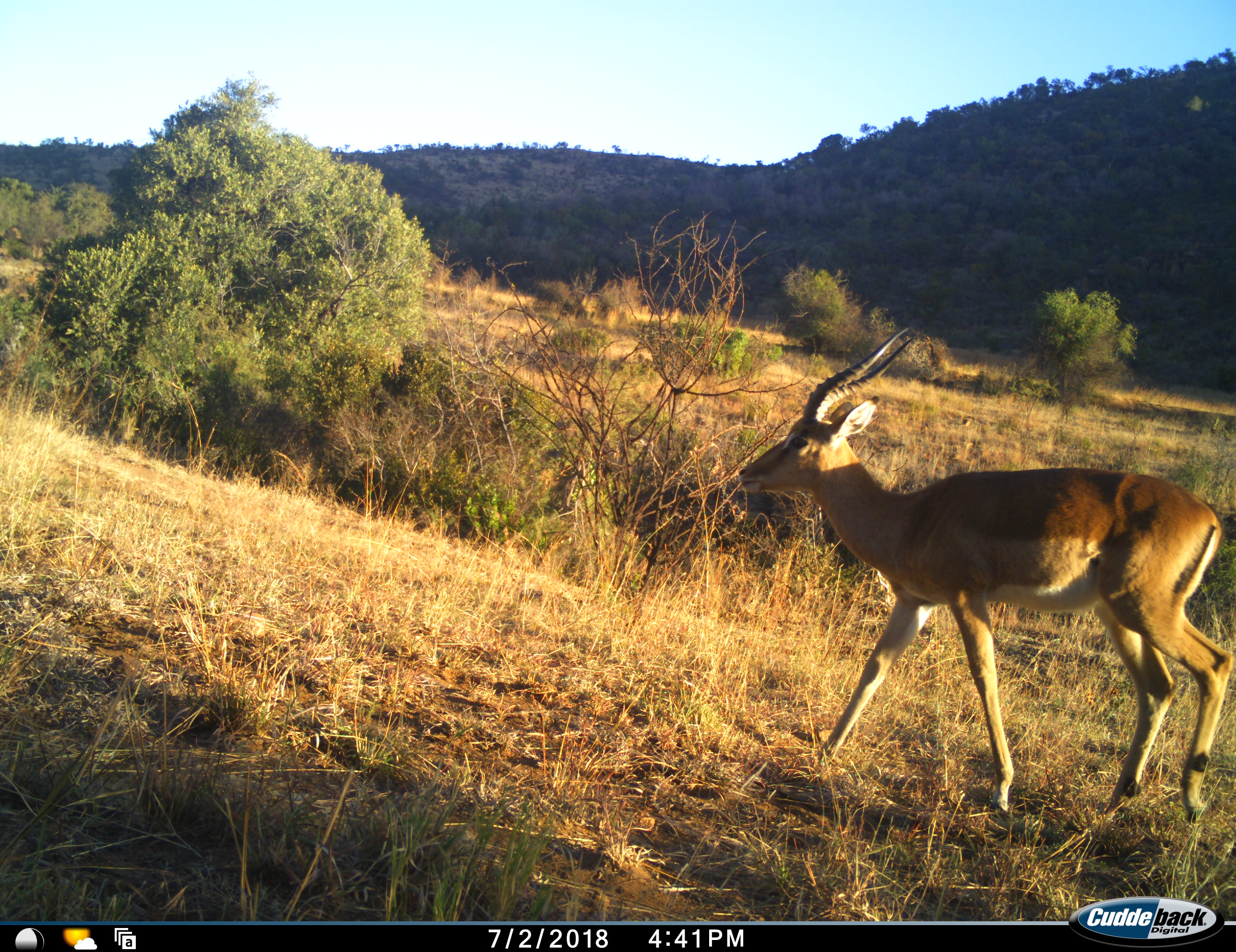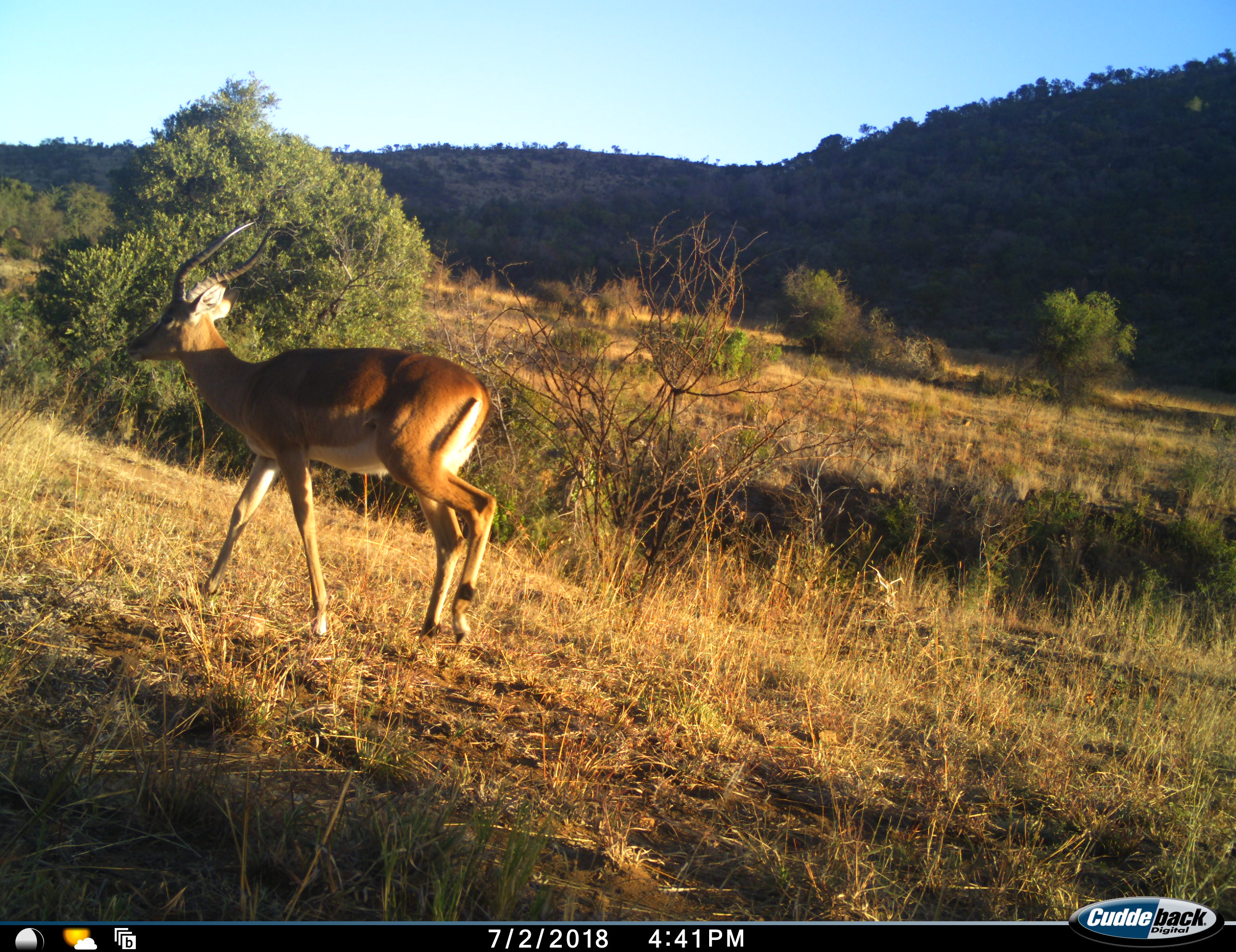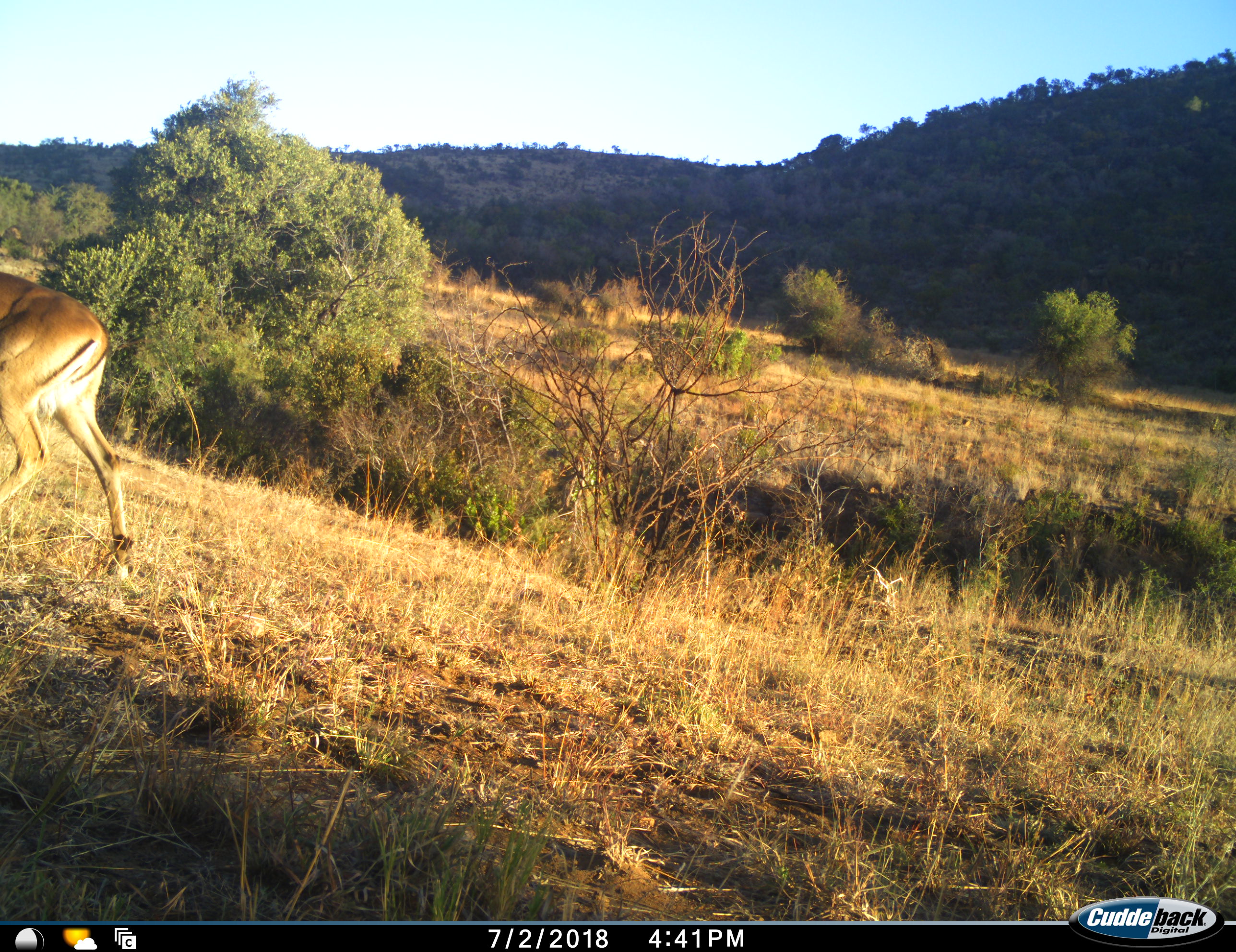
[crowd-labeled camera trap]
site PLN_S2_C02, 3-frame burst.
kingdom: Animalia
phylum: Chordata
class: Mammalia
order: Artiodactyla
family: Bovidae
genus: Aepyceros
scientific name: Aepyceros melampus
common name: impala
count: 1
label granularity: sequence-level